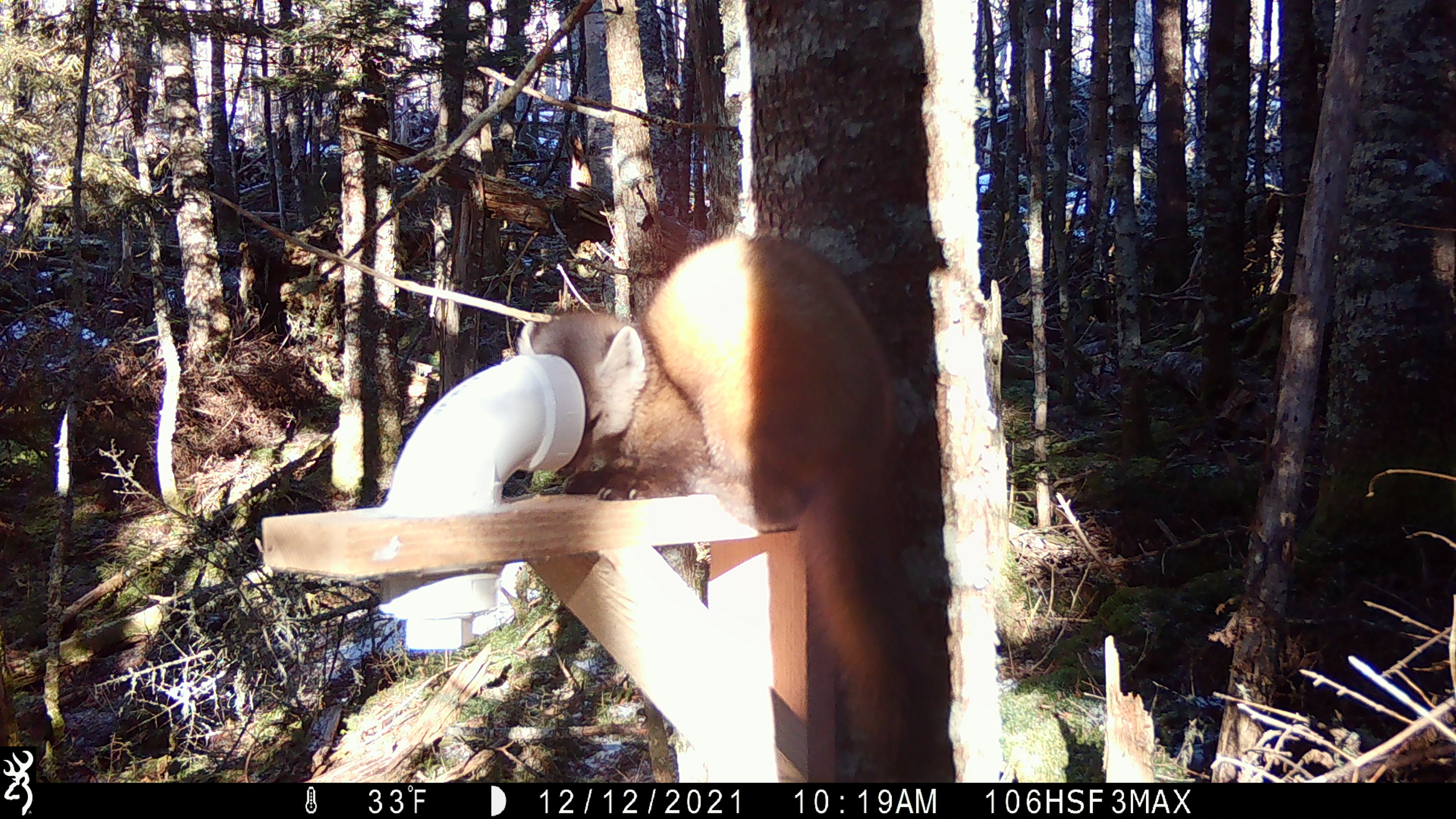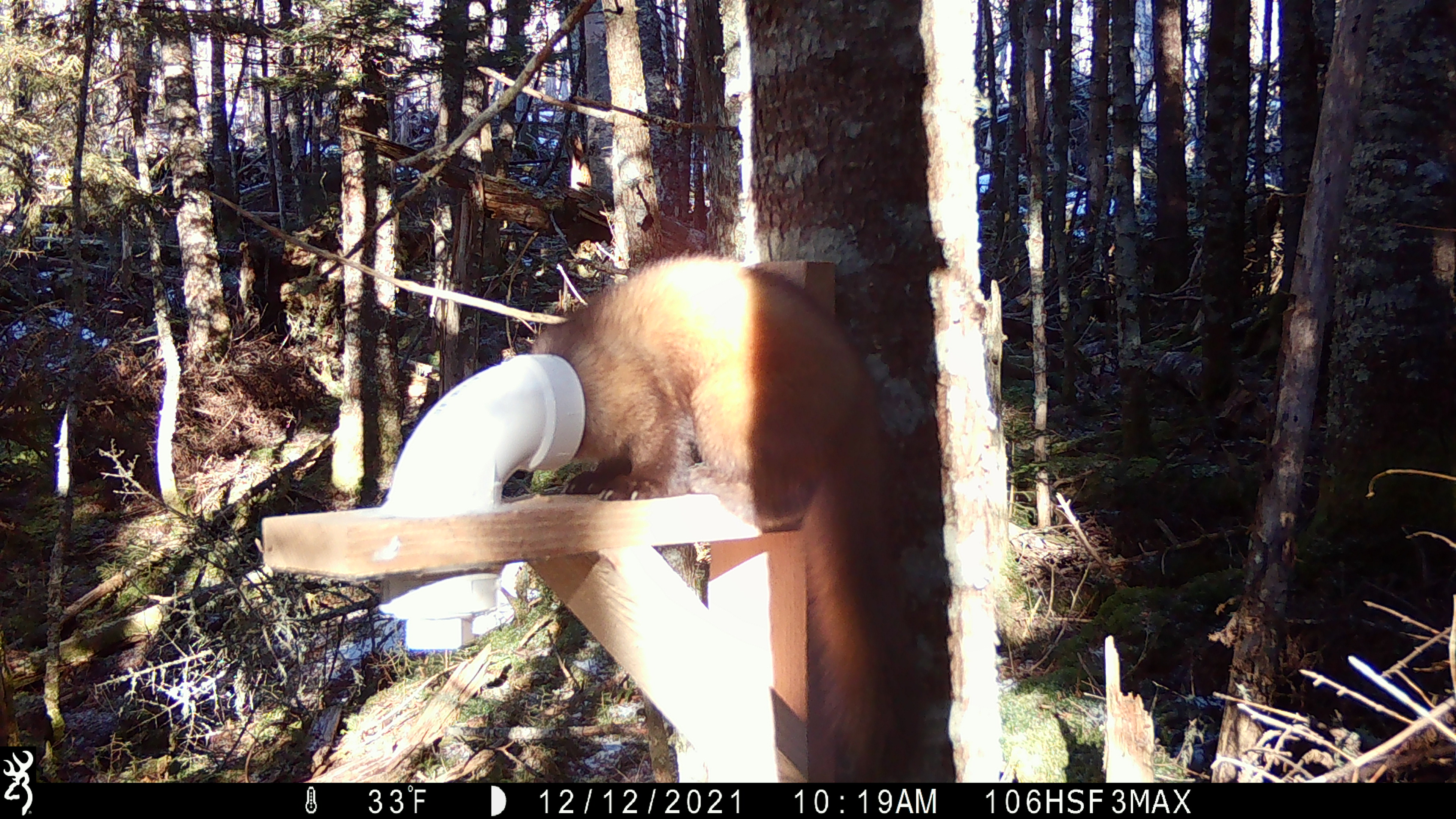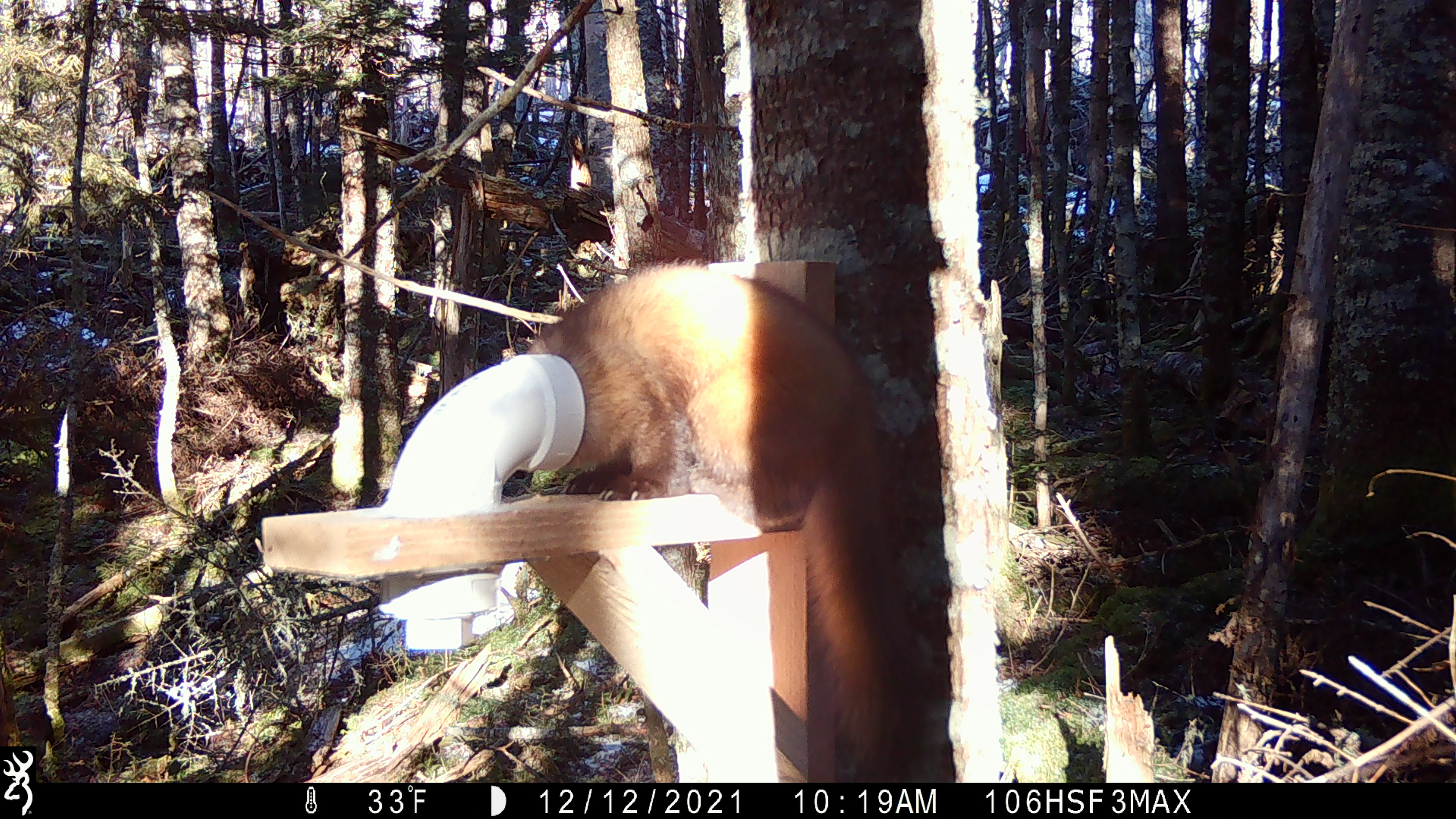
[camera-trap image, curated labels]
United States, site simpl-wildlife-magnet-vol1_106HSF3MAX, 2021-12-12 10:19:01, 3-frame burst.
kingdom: Animalia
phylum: Chordata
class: Mammalia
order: Carnivora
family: Mustelidae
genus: Martes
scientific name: Martes americana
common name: american marten